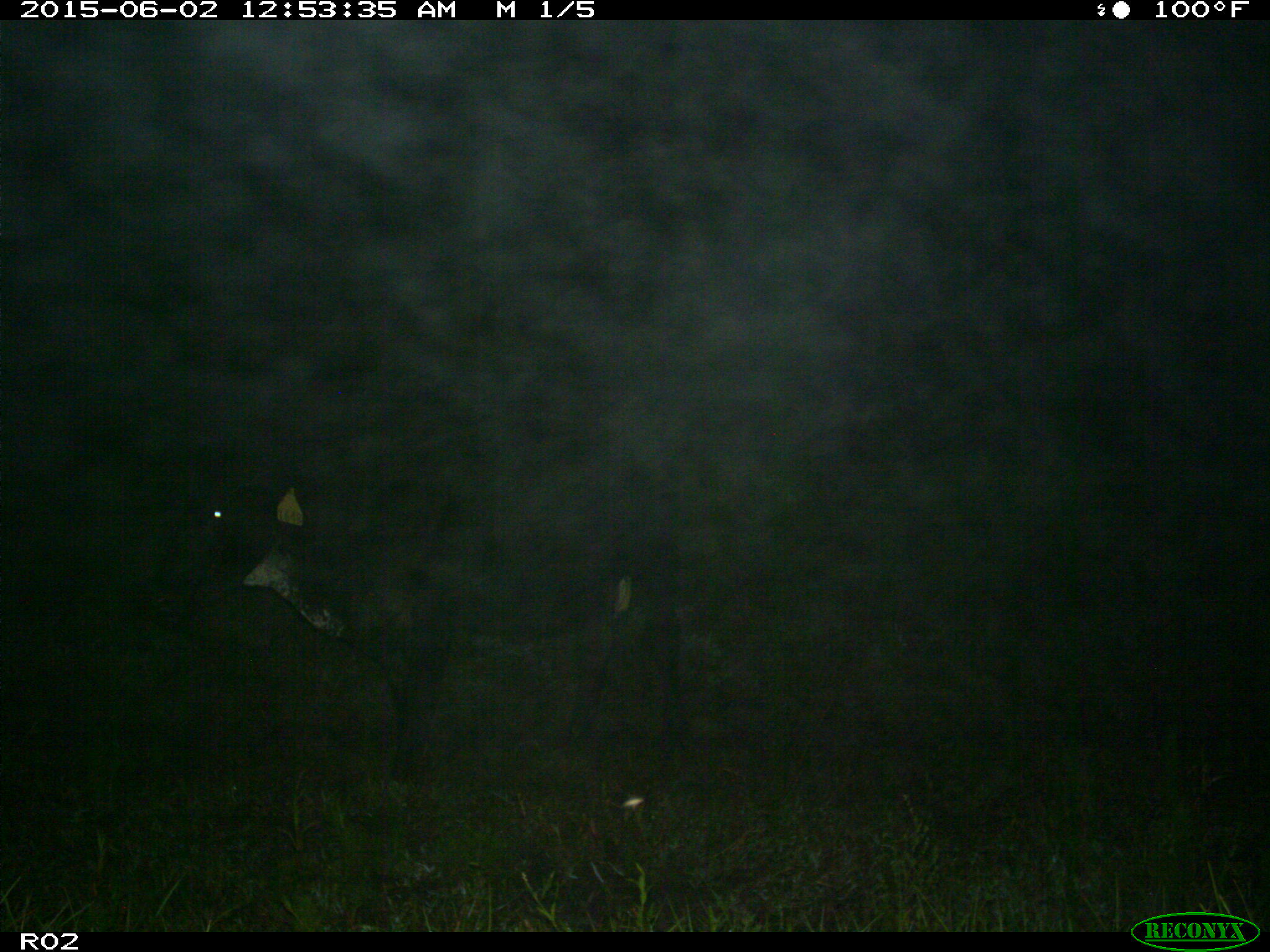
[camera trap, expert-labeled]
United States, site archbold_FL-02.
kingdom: Animalia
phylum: Chordata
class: Mammalia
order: Artiodactyla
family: Bovidae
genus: Bos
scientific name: Bos taurus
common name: domestic cow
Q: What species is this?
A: Bos taurus (domestic cow).